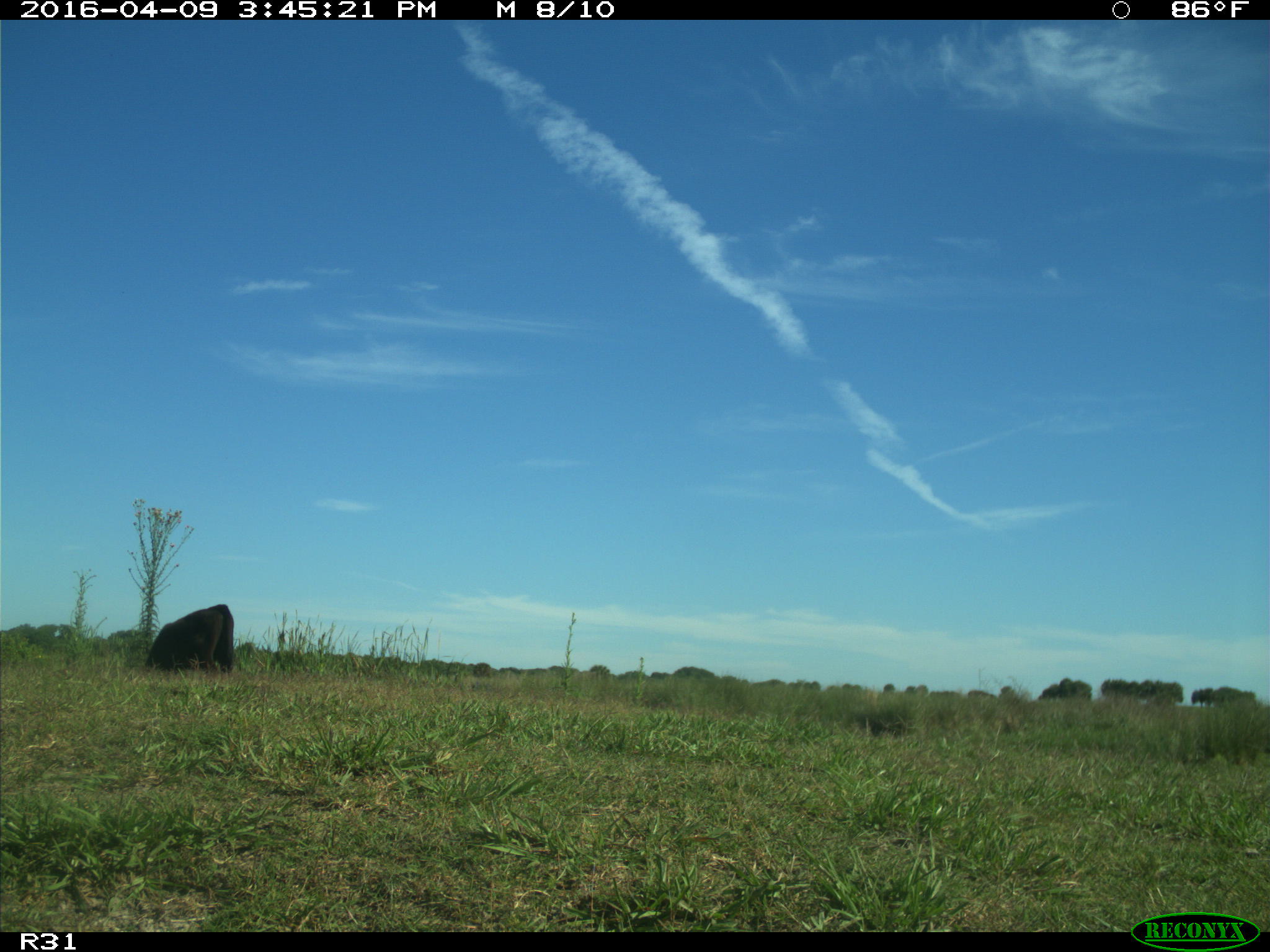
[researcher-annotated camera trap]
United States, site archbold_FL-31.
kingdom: Animalia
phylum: Chordata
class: Mammalia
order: Artiodactyla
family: Bovidae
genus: Bos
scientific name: Bos taurus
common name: domestic cow